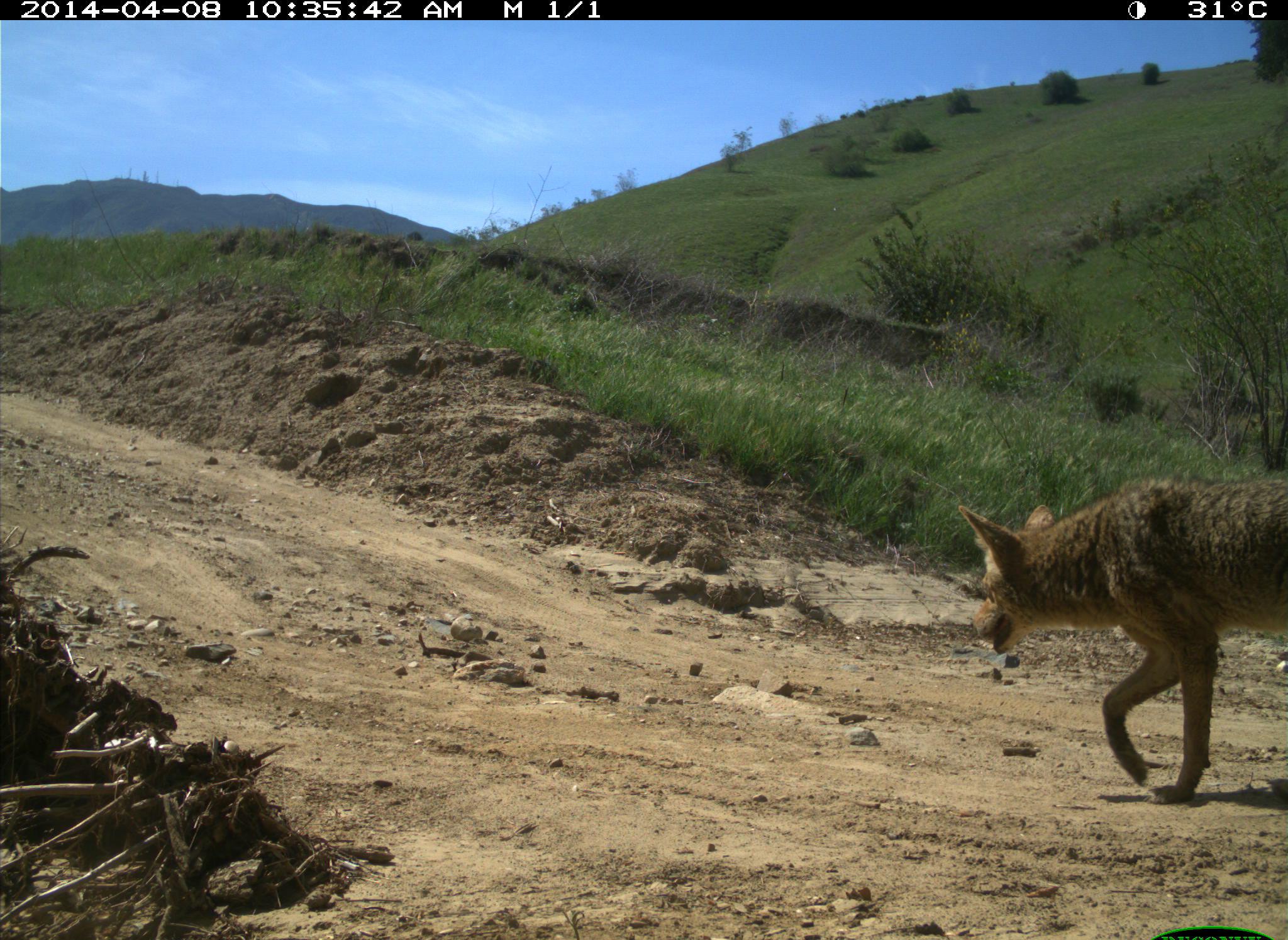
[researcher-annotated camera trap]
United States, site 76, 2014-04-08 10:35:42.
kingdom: Animalia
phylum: Chordata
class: Mammalia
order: Carnivora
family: Canidae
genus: Canis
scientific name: Canis latrans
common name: coyote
Coyote (Canis latrans).